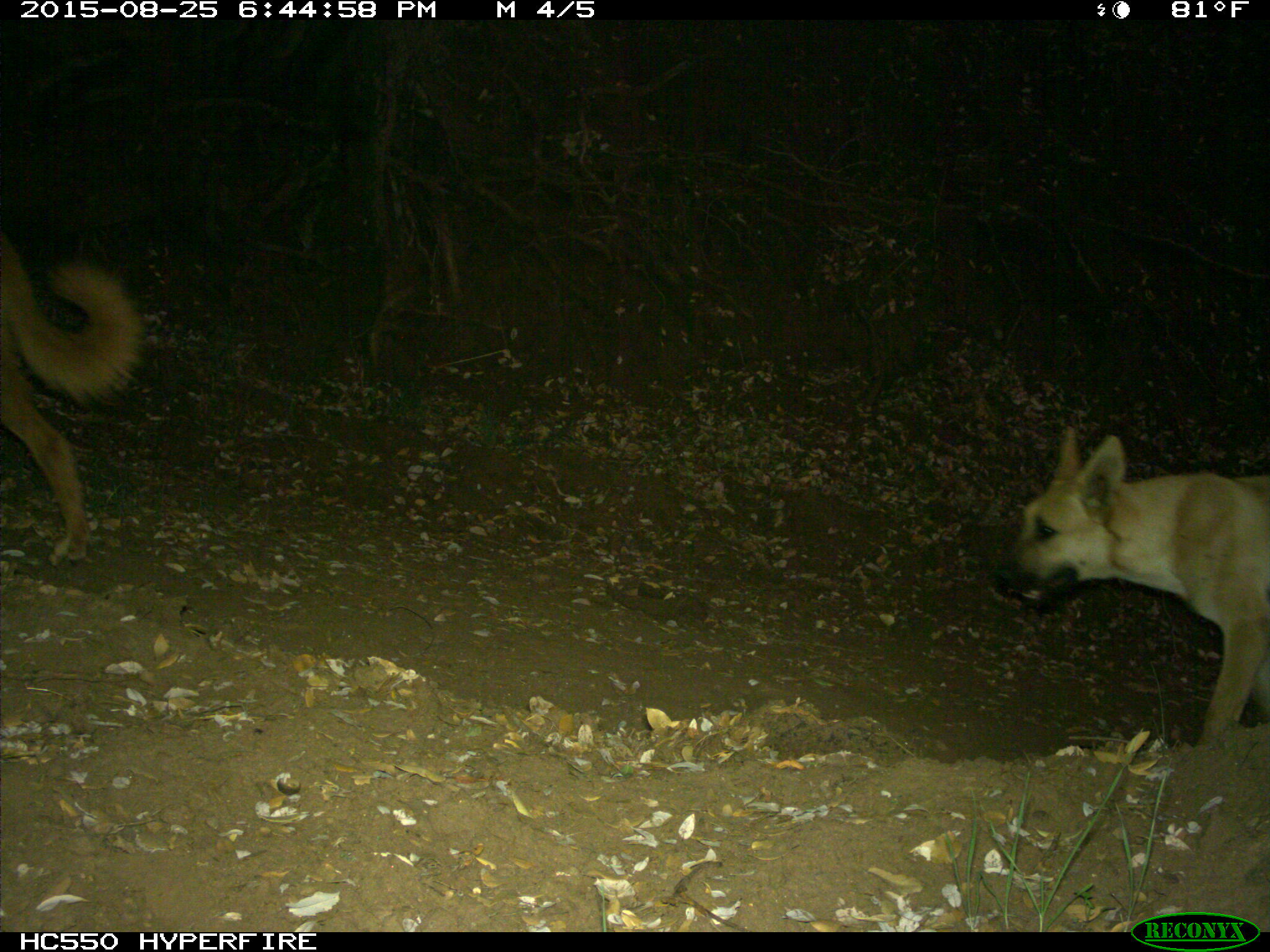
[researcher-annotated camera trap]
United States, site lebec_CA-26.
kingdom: Animalia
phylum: Chordata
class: Mammalia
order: Carnivora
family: Canidae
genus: Canis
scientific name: Canis familiaris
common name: domestic dog